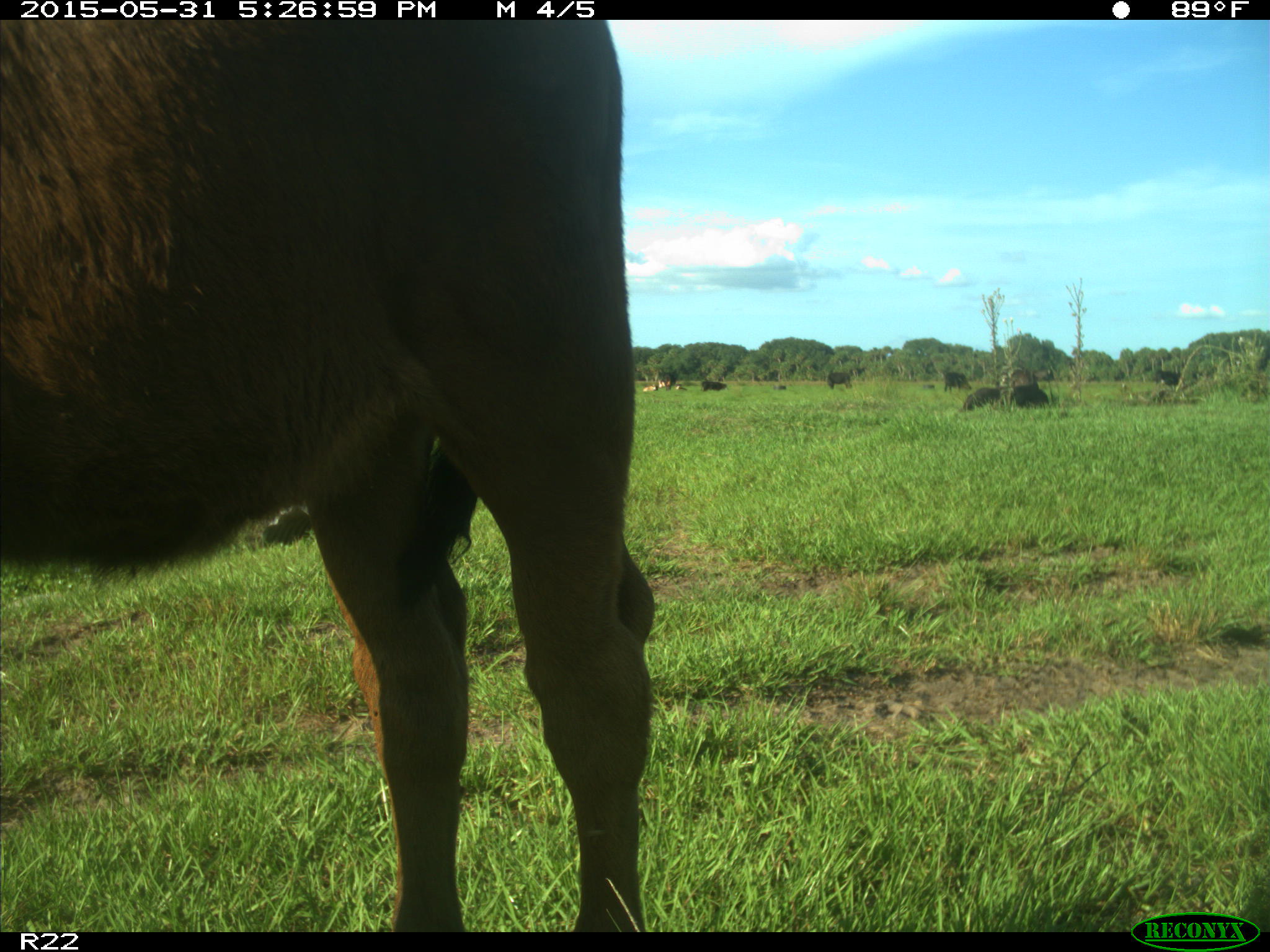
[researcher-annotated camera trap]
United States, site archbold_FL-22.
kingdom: Animalia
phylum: Chordata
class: Mammalia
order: Artiodactyla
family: Bovidae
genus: Bos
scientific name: Bos taurus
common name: domestic cow